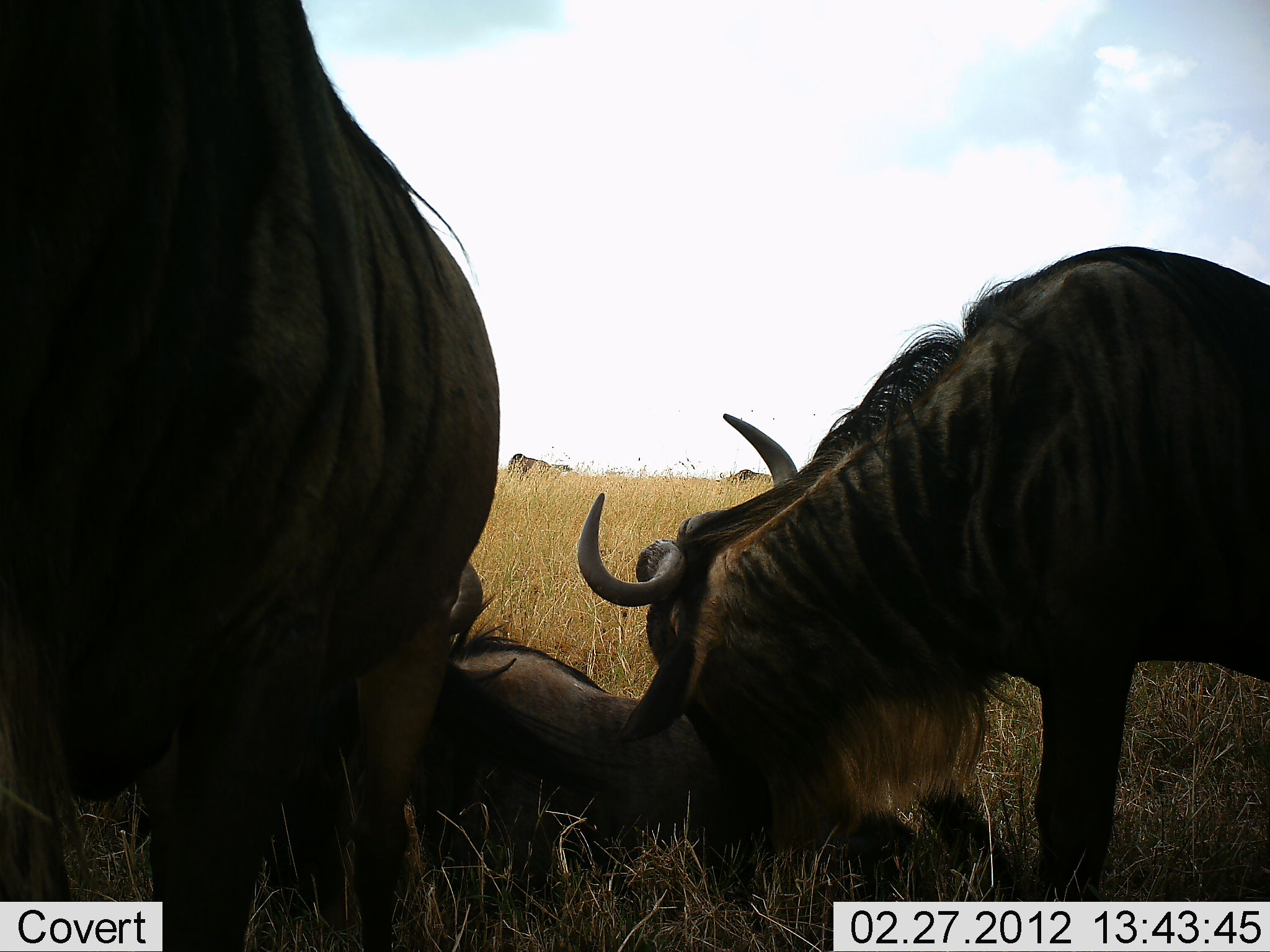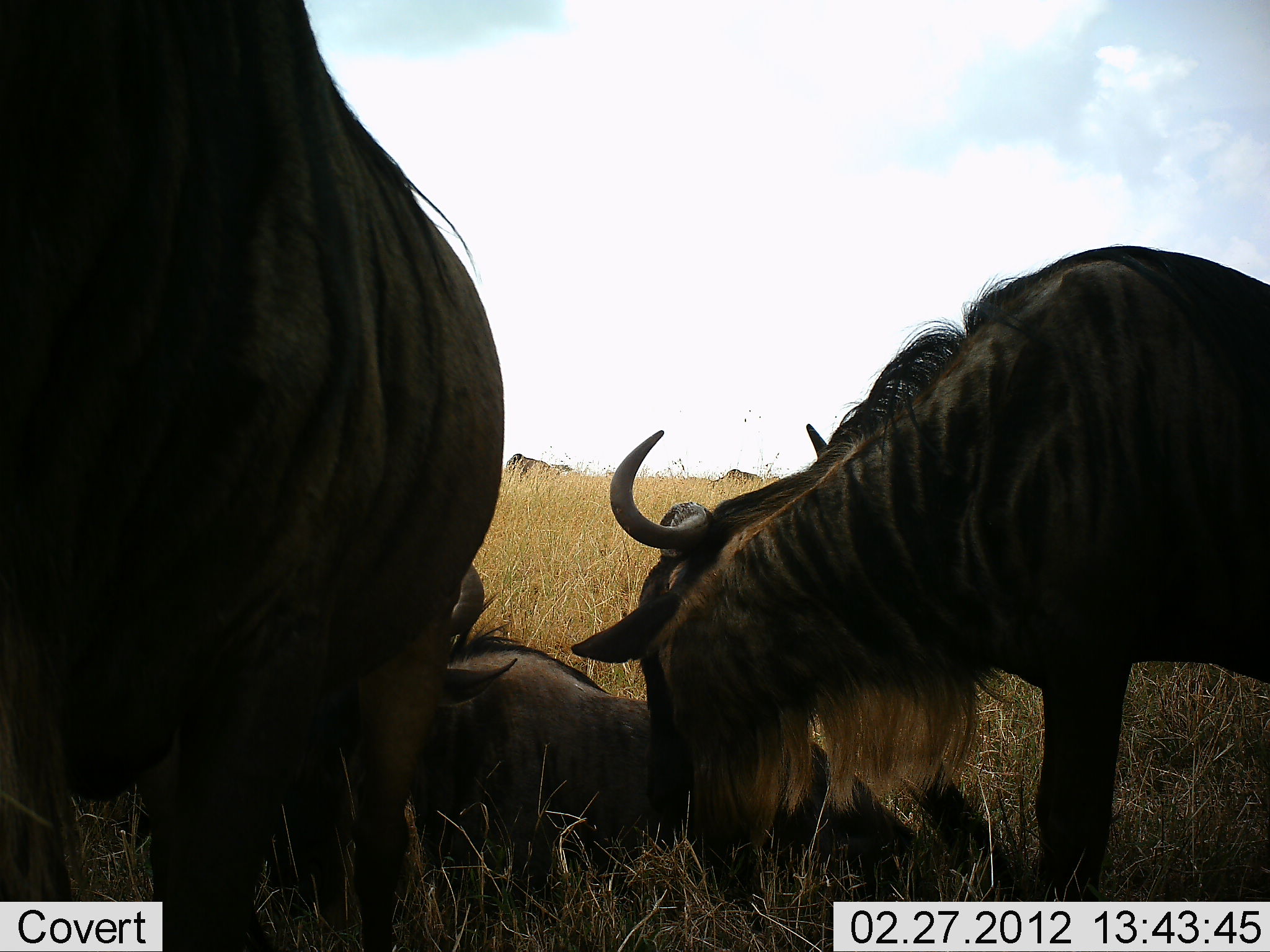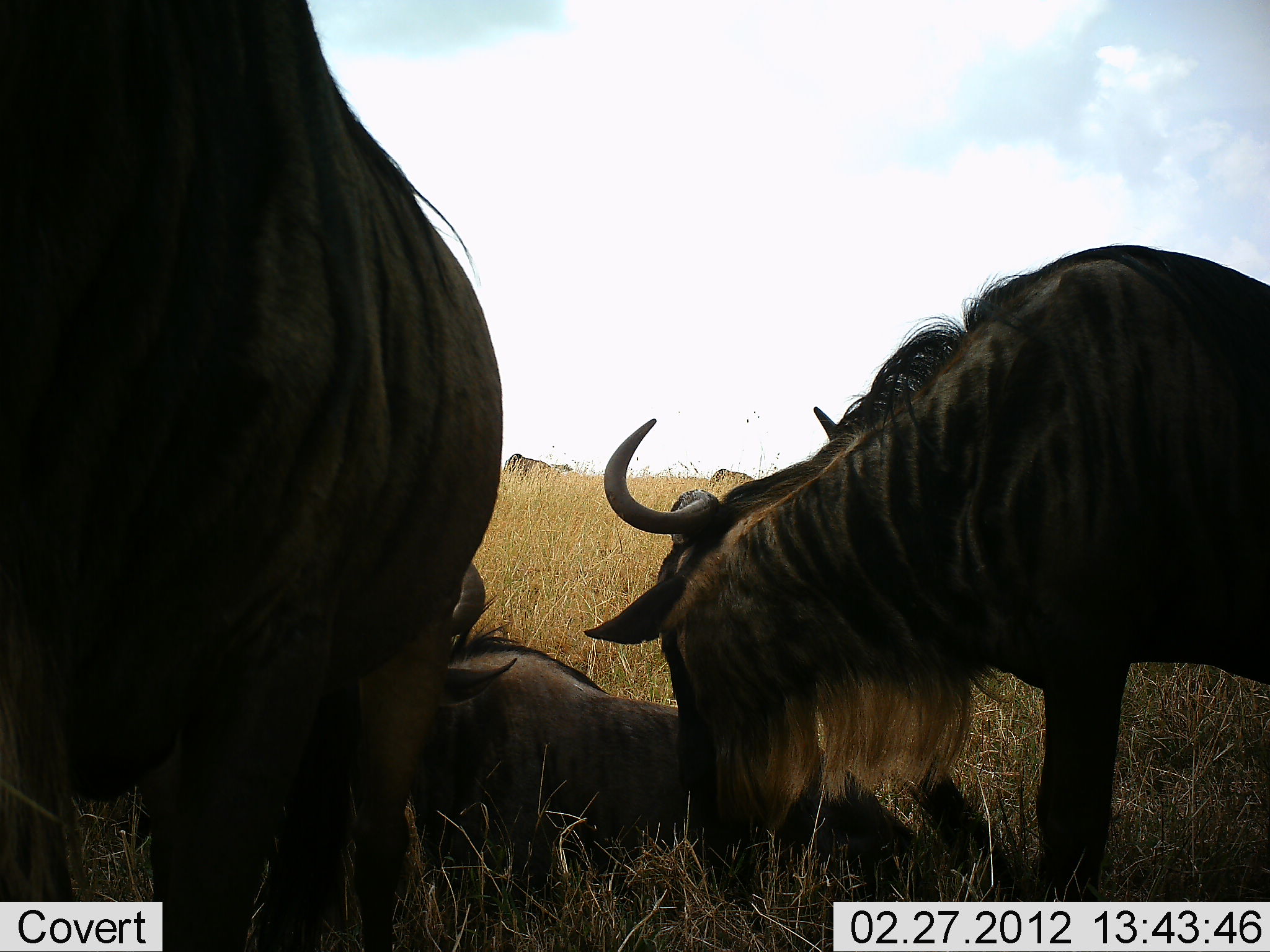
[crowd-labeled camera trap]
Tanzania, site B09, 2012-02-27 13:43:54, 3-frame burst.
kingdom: Animalia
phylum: Chordata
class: Mammalia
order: Artiodactyla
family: Bovidae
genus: Connochaetes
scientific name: Connochaetes taurinus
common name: blue wildebeest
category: wildebeest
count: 5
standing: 79%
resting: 100%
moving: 12%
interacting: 12%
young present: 0%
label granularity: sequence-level